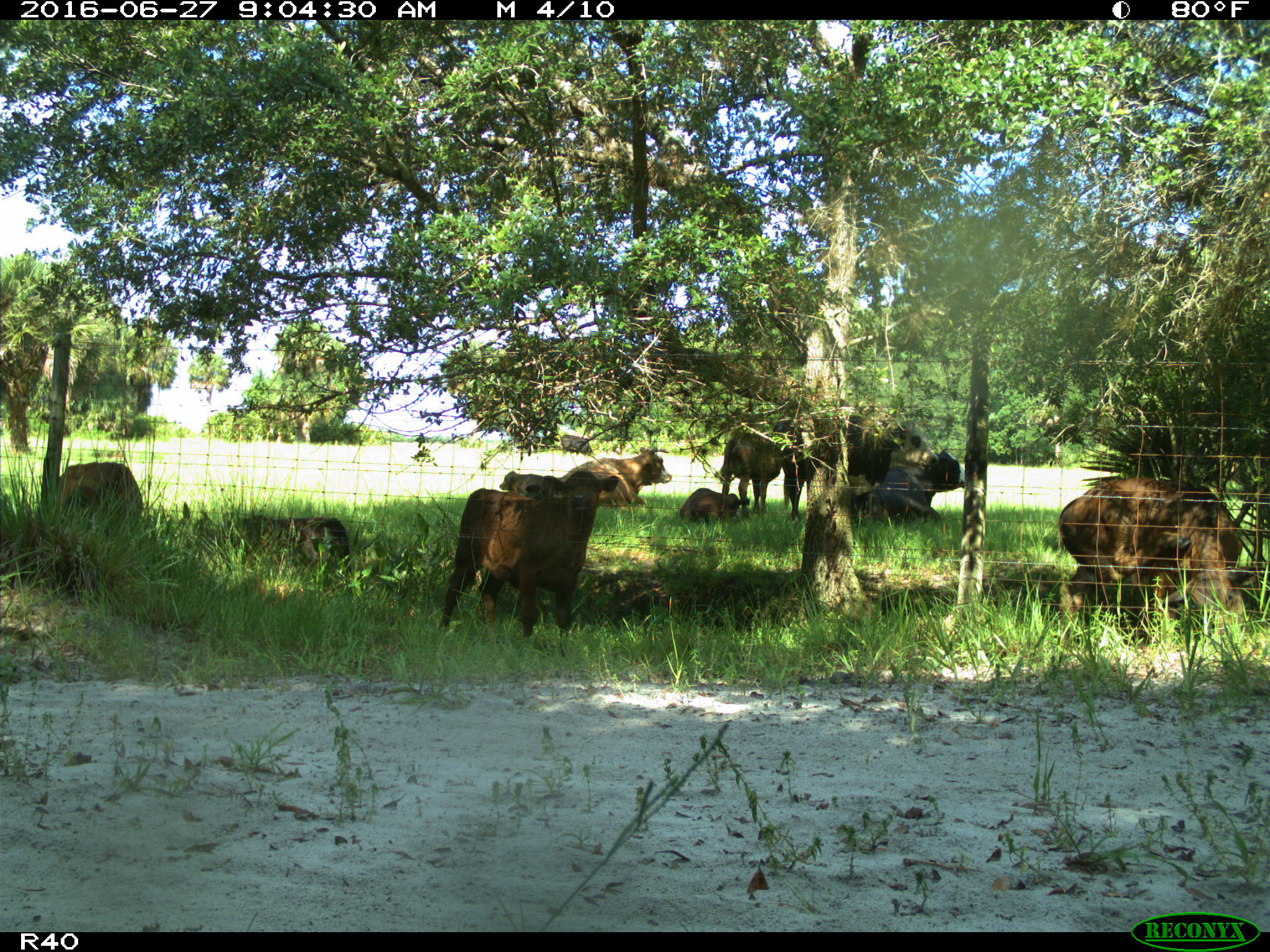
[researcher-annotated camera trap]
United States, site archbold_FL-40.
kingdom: Animalia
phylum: Chordata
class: Mammalia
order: Artiodactyla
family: Bovidae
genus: Bos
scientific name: Bos taurus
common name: domestic cow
Bos taurus (domestic cow).